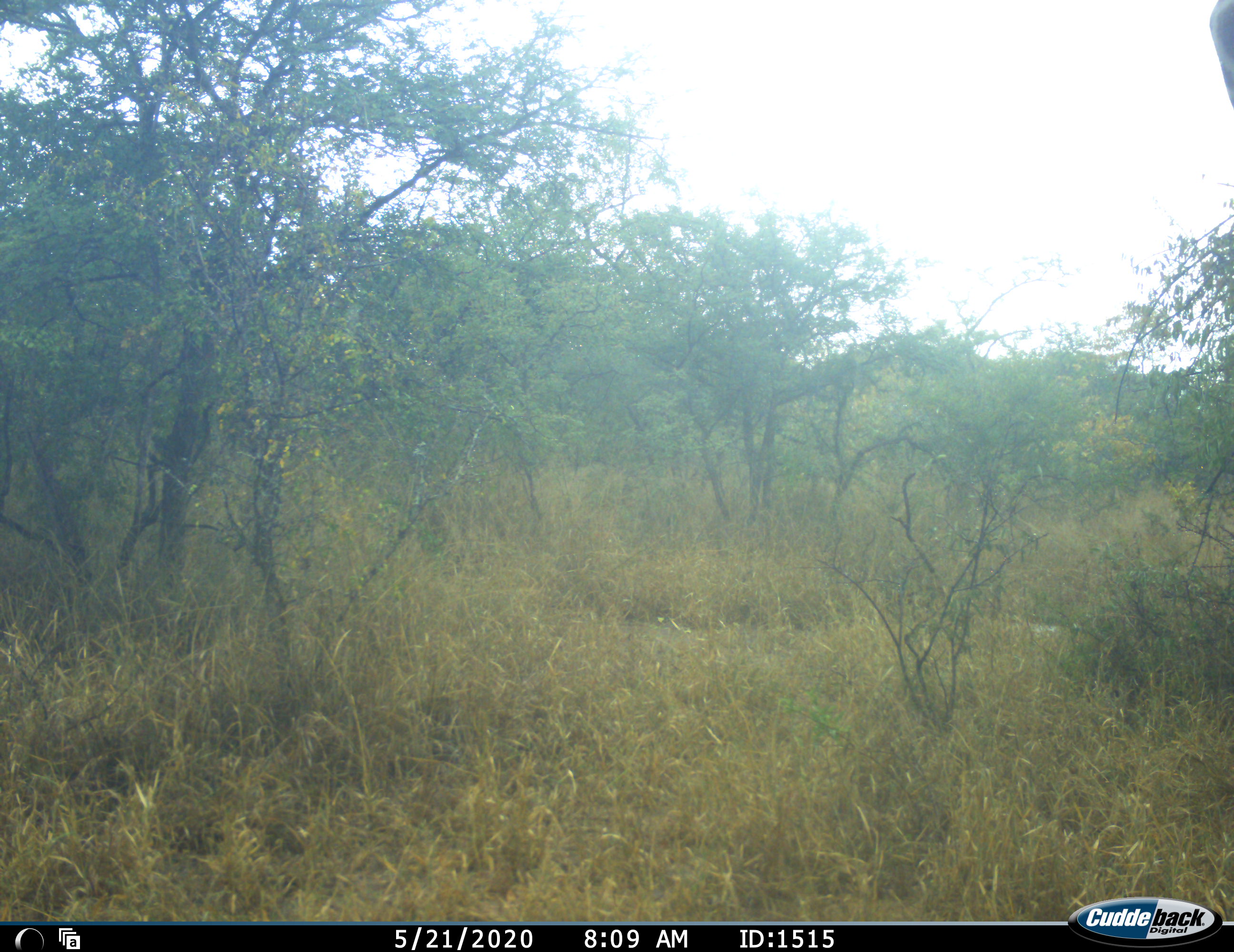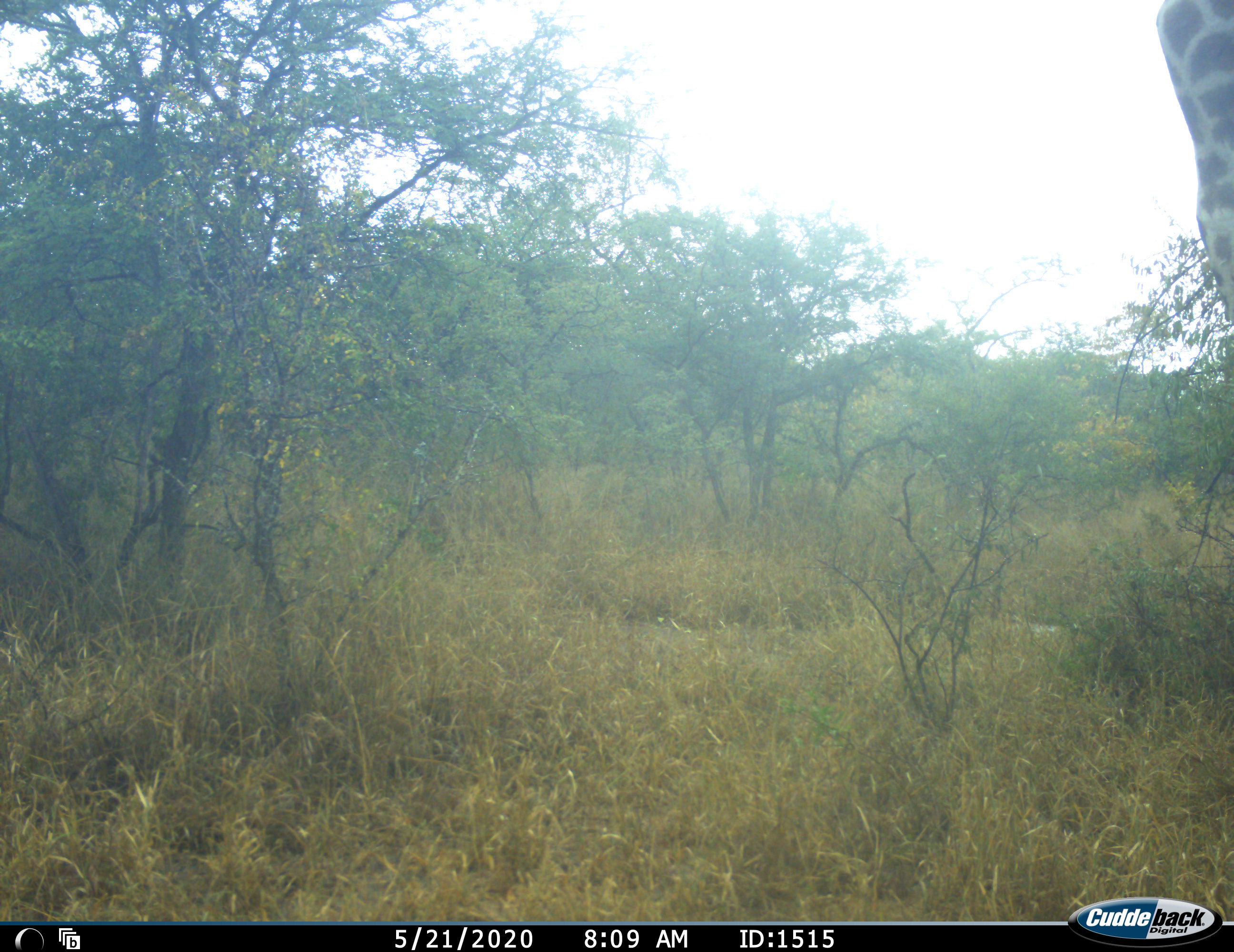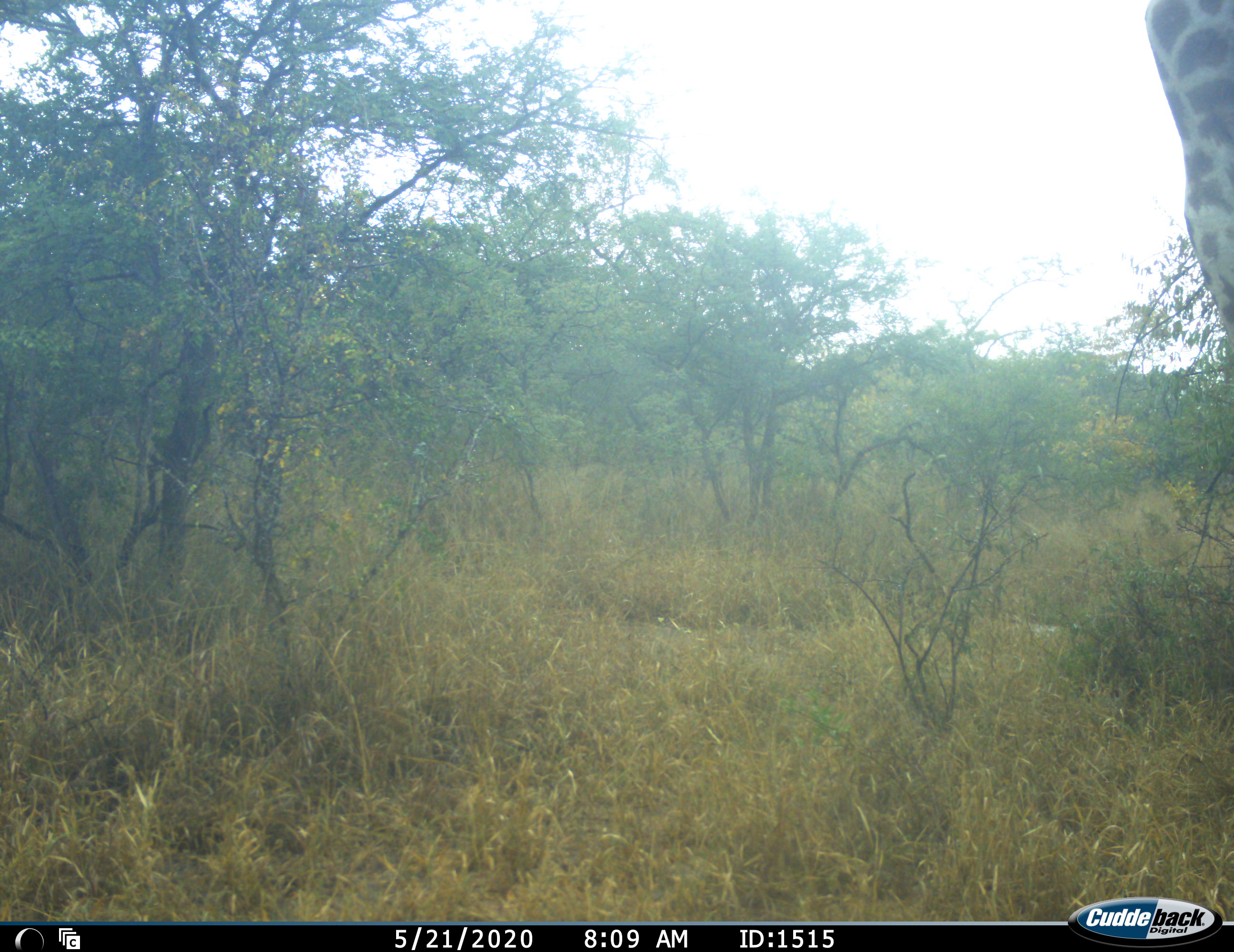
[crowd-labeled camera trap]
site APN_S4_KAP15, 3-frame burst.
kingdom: Animalia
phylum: Chordata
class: Mammalia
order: Artiodactyla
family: Giraffidae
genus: Giraffa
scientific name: Giraffa camelopardalis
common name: giraffe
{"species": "giraffe (Giraffa camelopardalis)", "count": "1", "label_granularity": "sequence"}